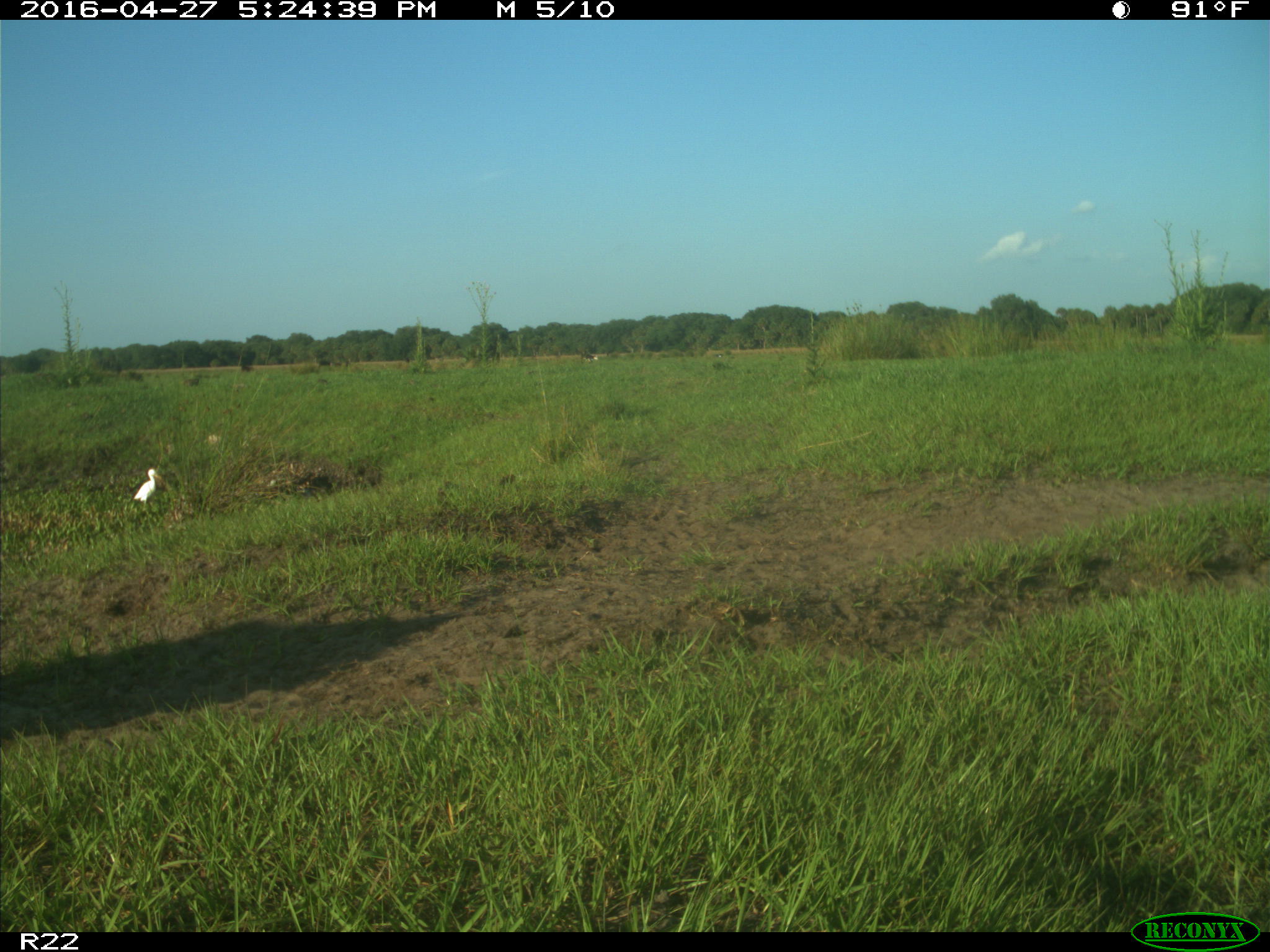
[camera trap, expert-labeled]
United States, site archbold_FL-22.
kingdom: Animalia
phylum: Chordata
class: Aves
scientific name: Aves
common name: birds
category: unidentified bird